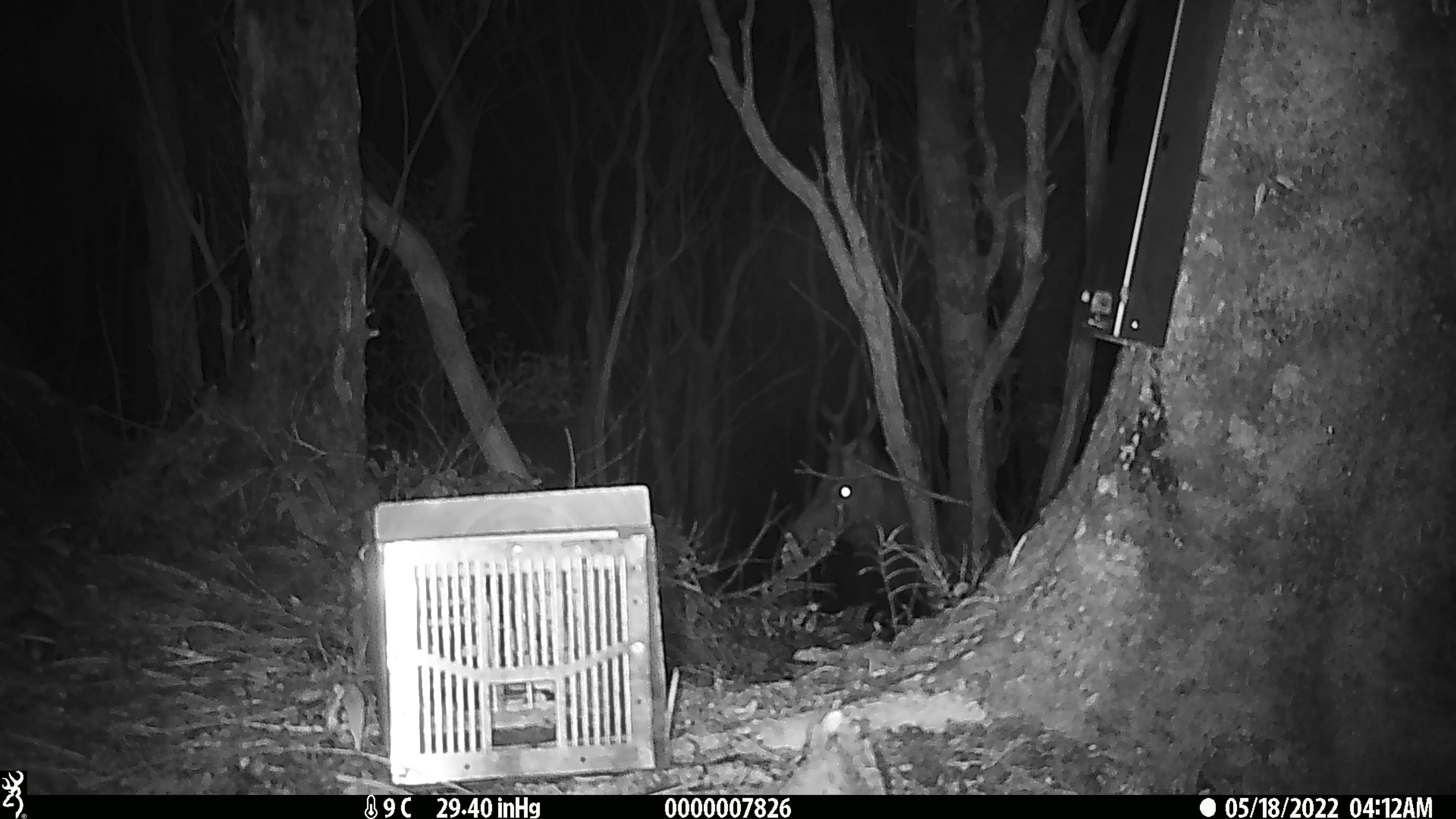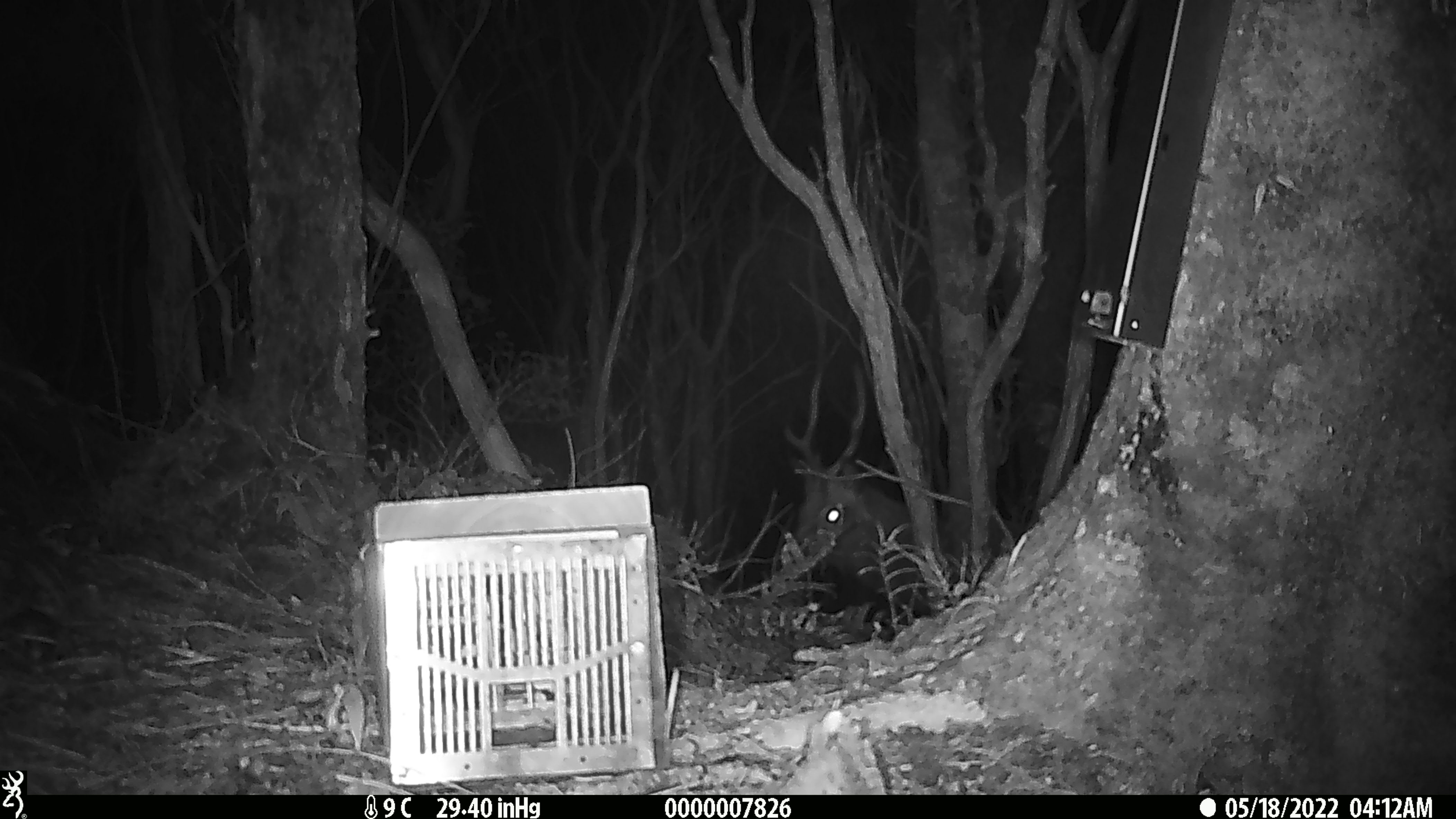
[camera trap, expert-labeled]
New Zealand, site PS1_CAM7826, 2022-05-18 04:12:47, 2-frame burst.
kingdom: Animalia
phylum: Chordata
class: Mammalia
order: Artiodactyla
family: Cervidae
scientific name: Cervidae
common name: deer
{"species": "deer (Cervidae)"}